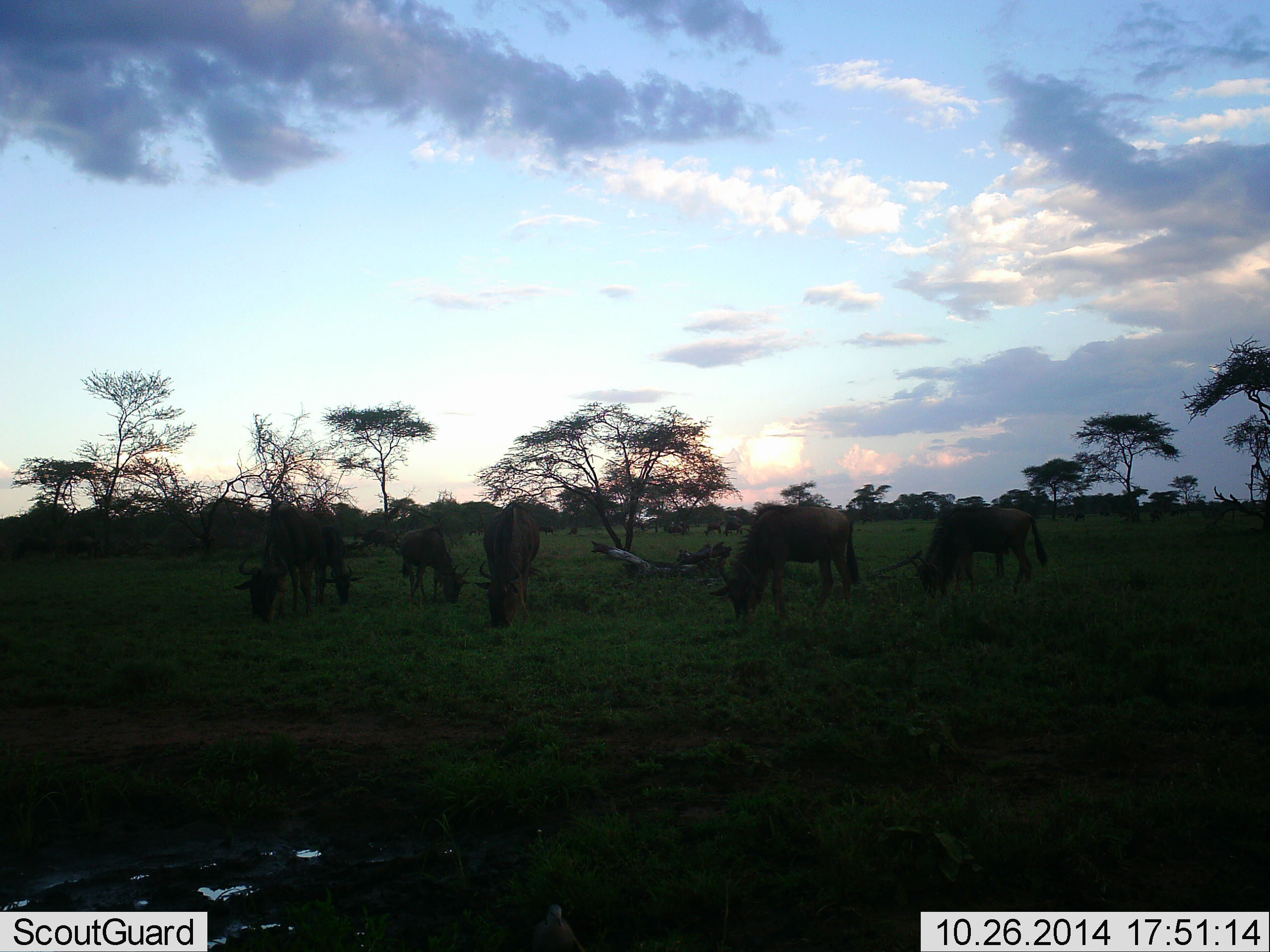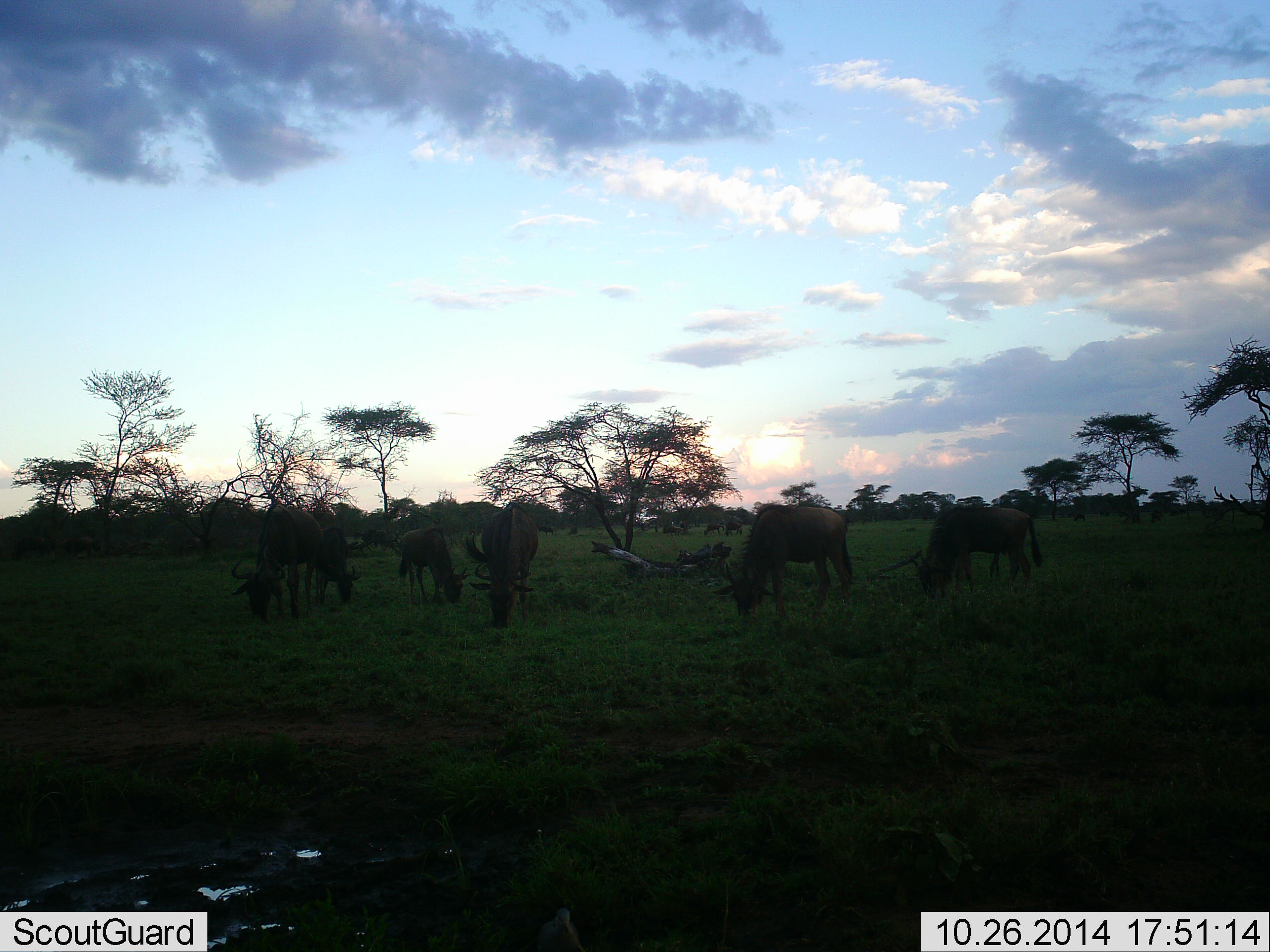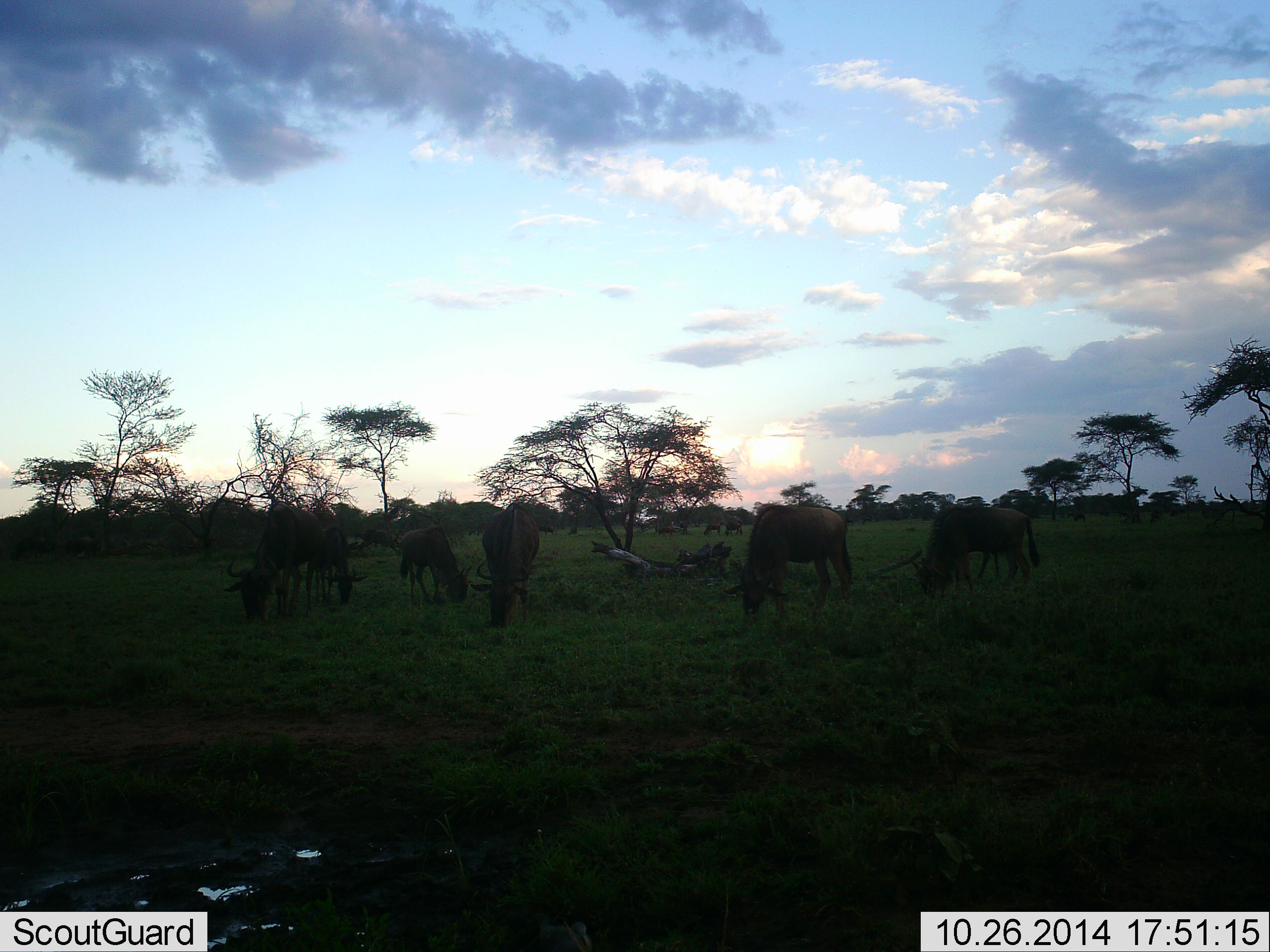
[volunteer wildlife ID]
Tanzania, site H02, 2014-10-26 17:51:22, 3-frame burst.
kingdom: Animalia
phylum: Chordata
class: Mammalia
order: Artiodactyla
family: Bovidae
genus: Connochaetes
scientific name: Connochaetes taurinus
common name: blue wildebeest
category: wildebeest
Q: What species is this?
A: Wildebeest (blue wildebeest) (Connochaetes taurinus).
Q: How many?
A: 11-50.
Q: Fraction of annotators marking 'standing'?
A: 20%.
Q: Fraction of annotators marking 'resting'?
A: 10%.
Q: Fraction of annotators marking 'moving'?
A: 0%.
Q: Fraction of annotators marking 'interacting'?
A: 0%.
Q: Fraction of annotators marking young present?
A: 0%.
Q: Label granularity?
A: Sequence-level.